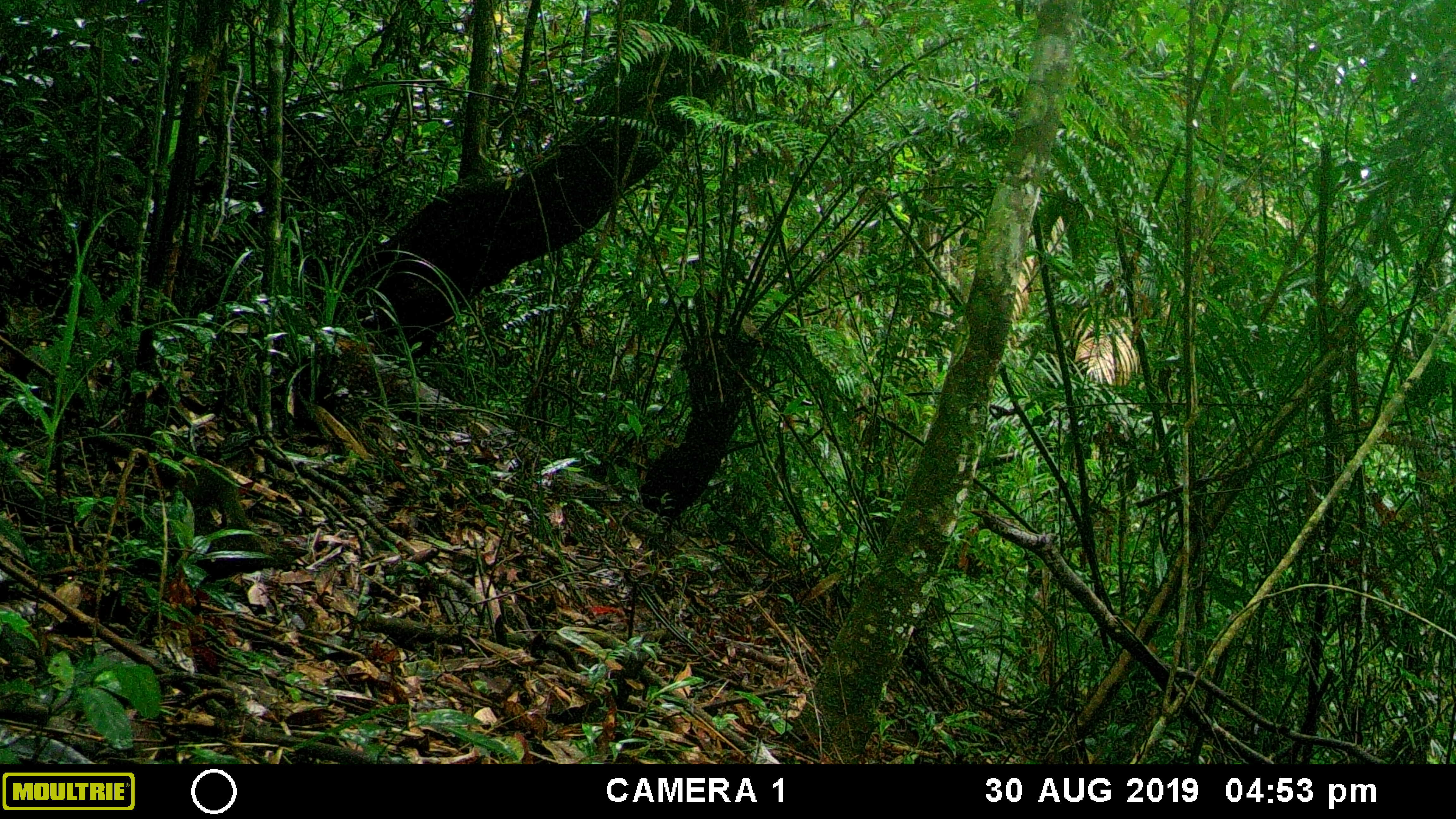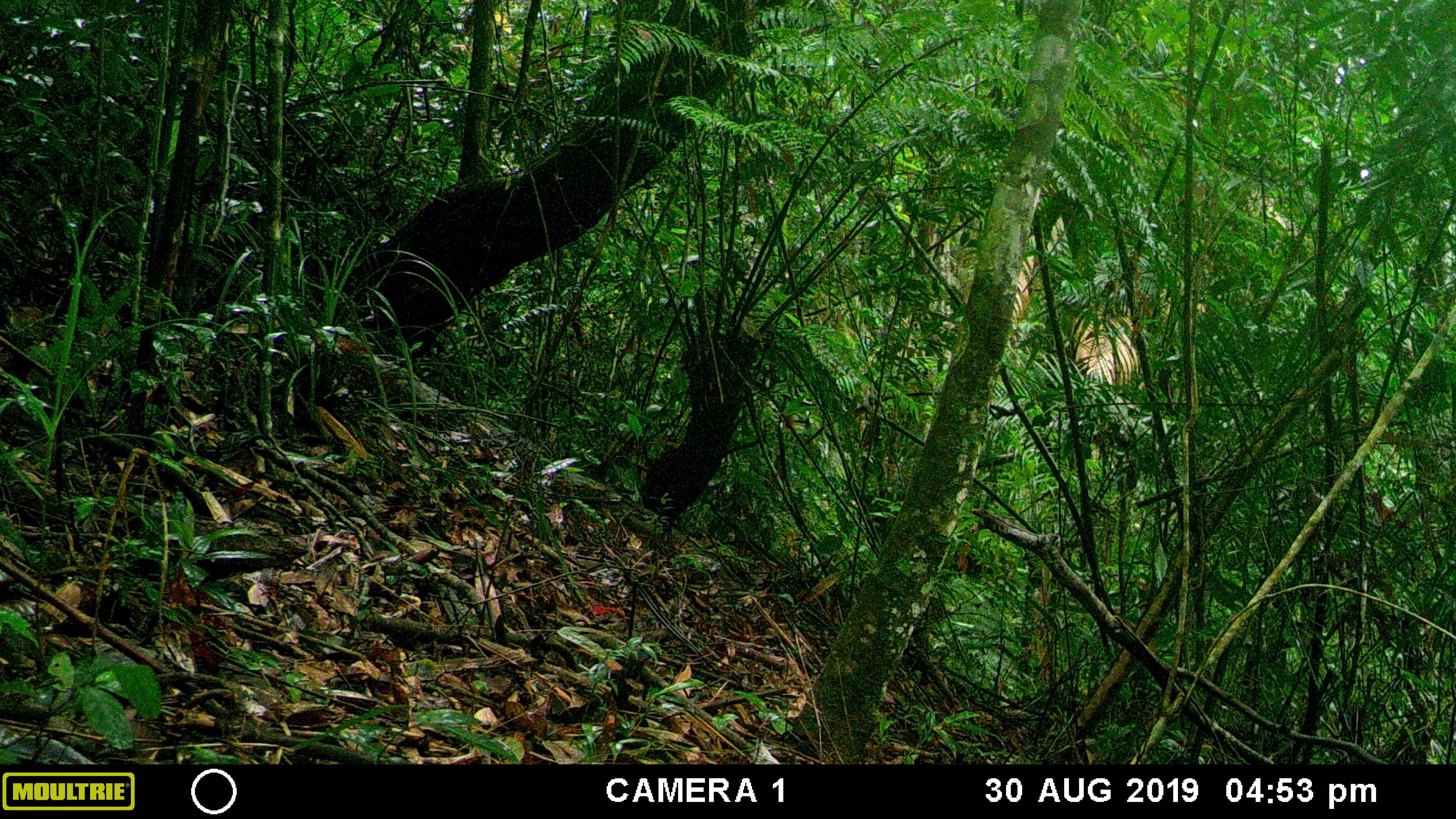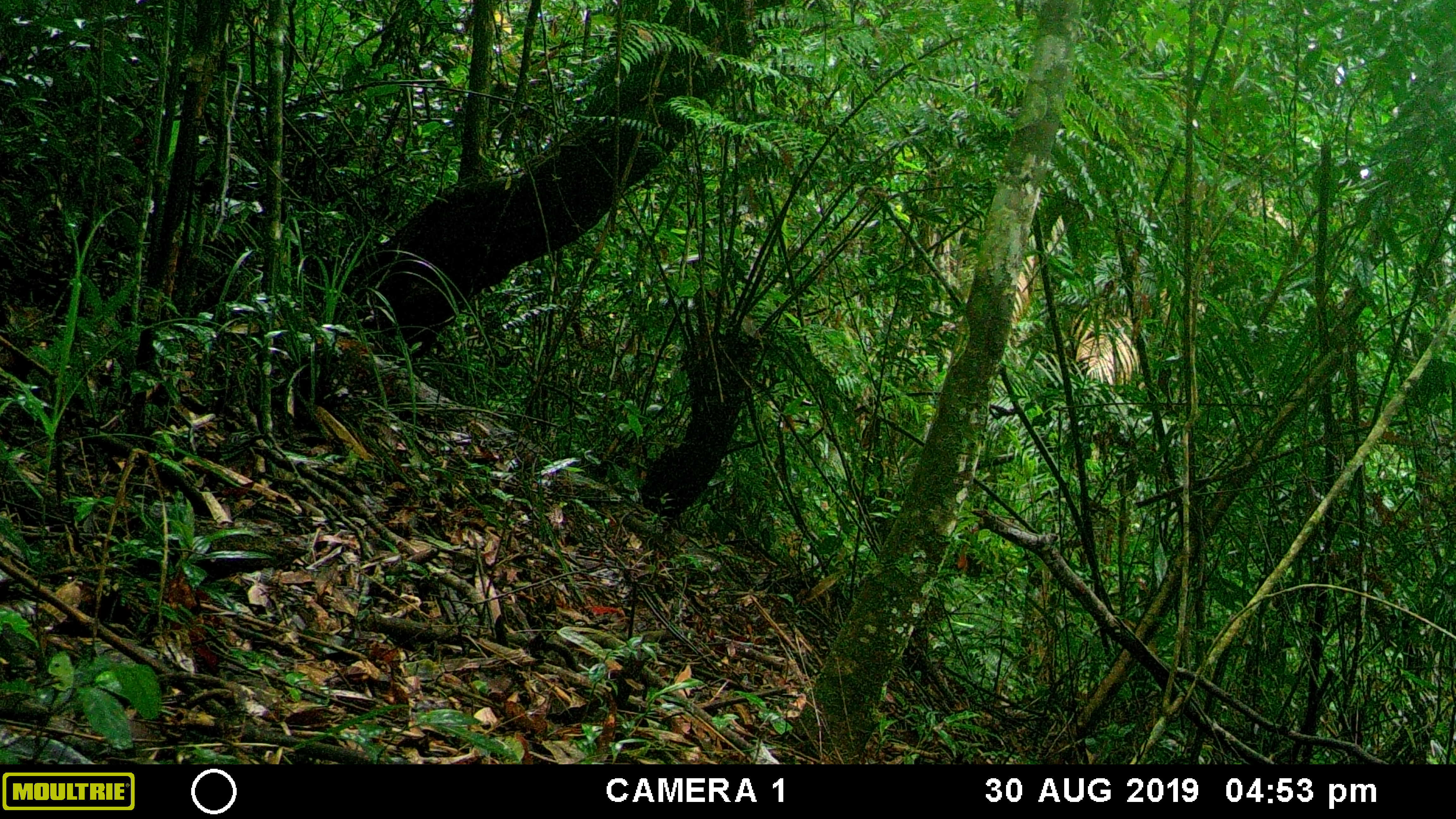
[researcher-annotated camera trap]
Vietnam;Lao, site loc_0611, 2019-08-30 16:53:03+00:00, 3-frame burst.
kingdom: Animalia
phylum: Chordata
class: Mammalia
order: Rodentia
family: Sciuridae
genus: Dremomys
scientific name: Dremomys rufigenis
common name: red-cheeked squirrel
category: red cheeked squirrel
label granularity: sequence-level